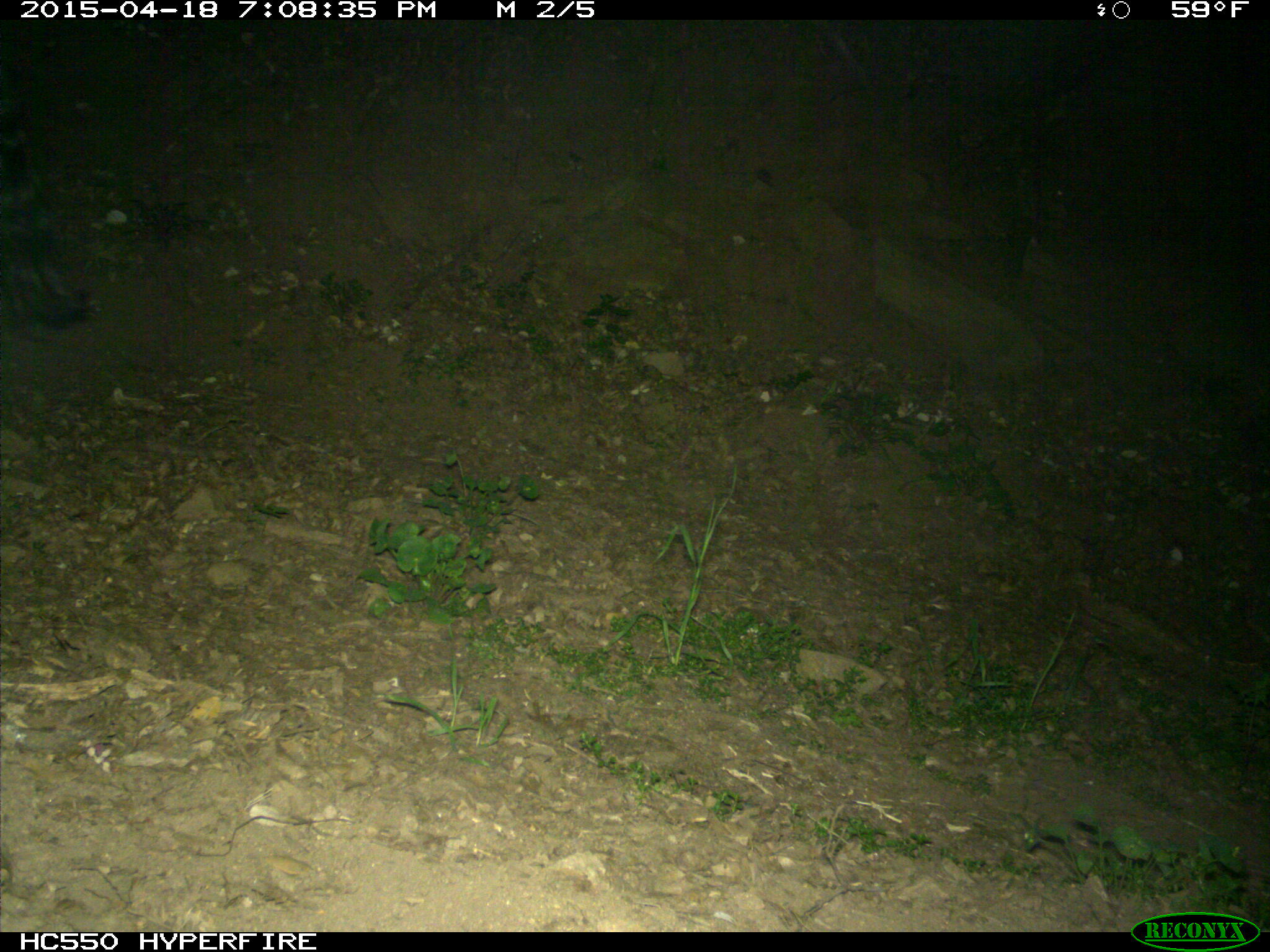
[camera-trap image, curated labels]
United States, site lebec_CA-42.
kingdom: Animalia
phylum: Chordata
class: Mammalia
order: Artiodactyla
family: Bovidae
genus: Bos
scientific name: Bos taurus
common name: domestic cow